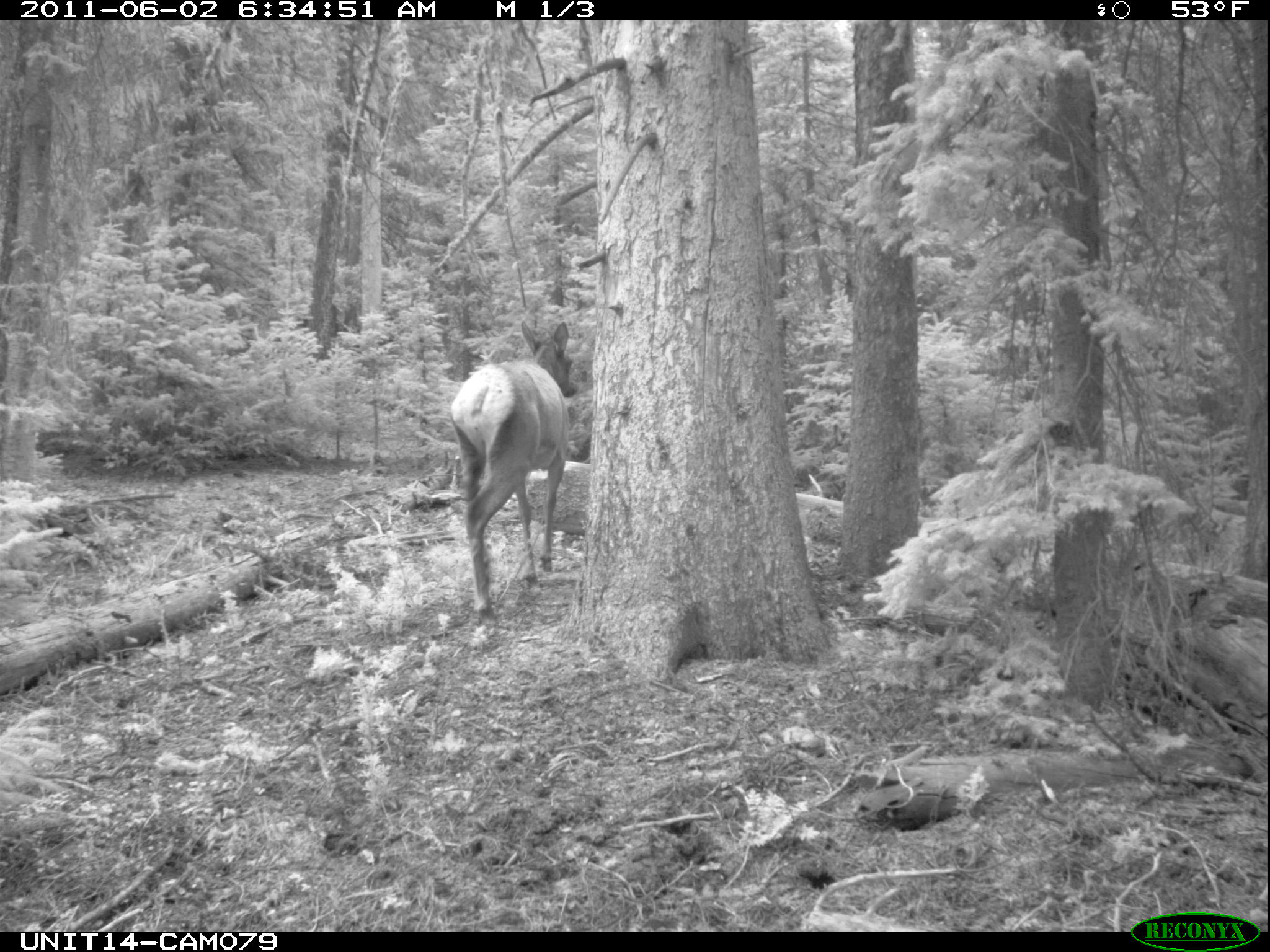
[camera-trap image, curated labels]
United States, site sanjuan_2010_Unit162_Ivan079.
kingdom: Animalia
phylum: Chordata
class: Mammalia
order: Artiodactyla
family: Cervidae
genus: Cervus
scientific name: Cervus elaphus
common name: red deer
Cervus elaphus (red deer).